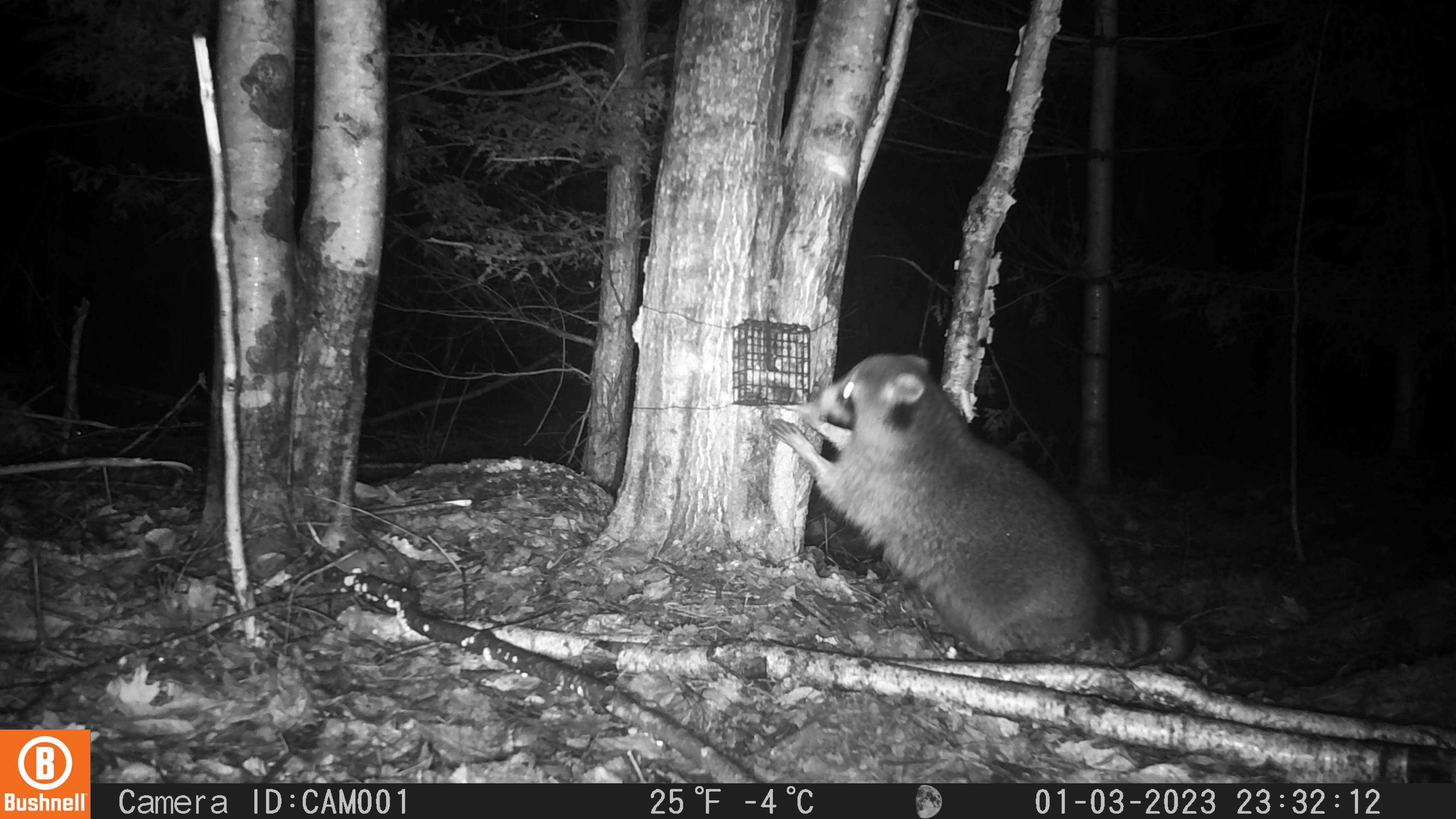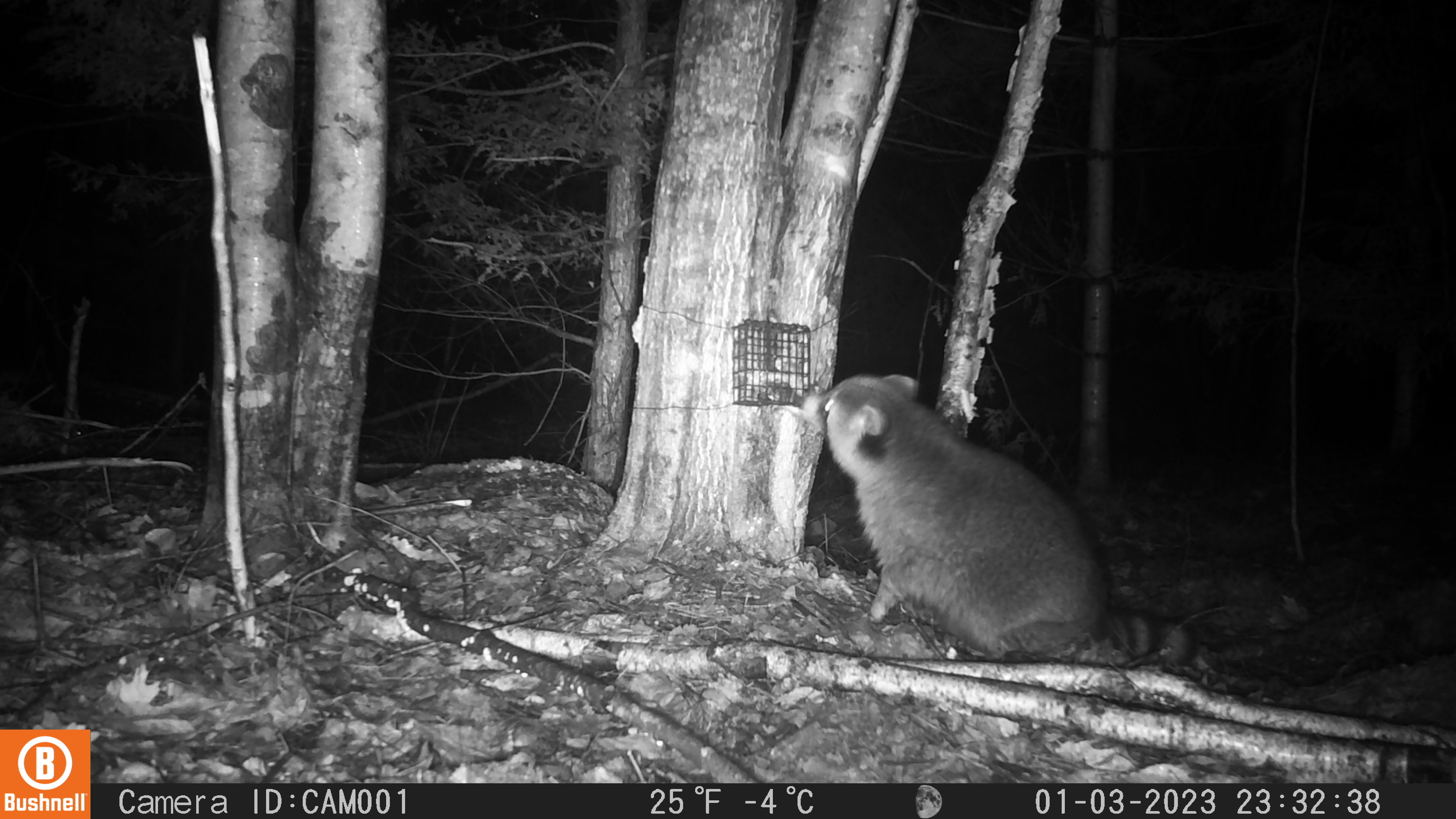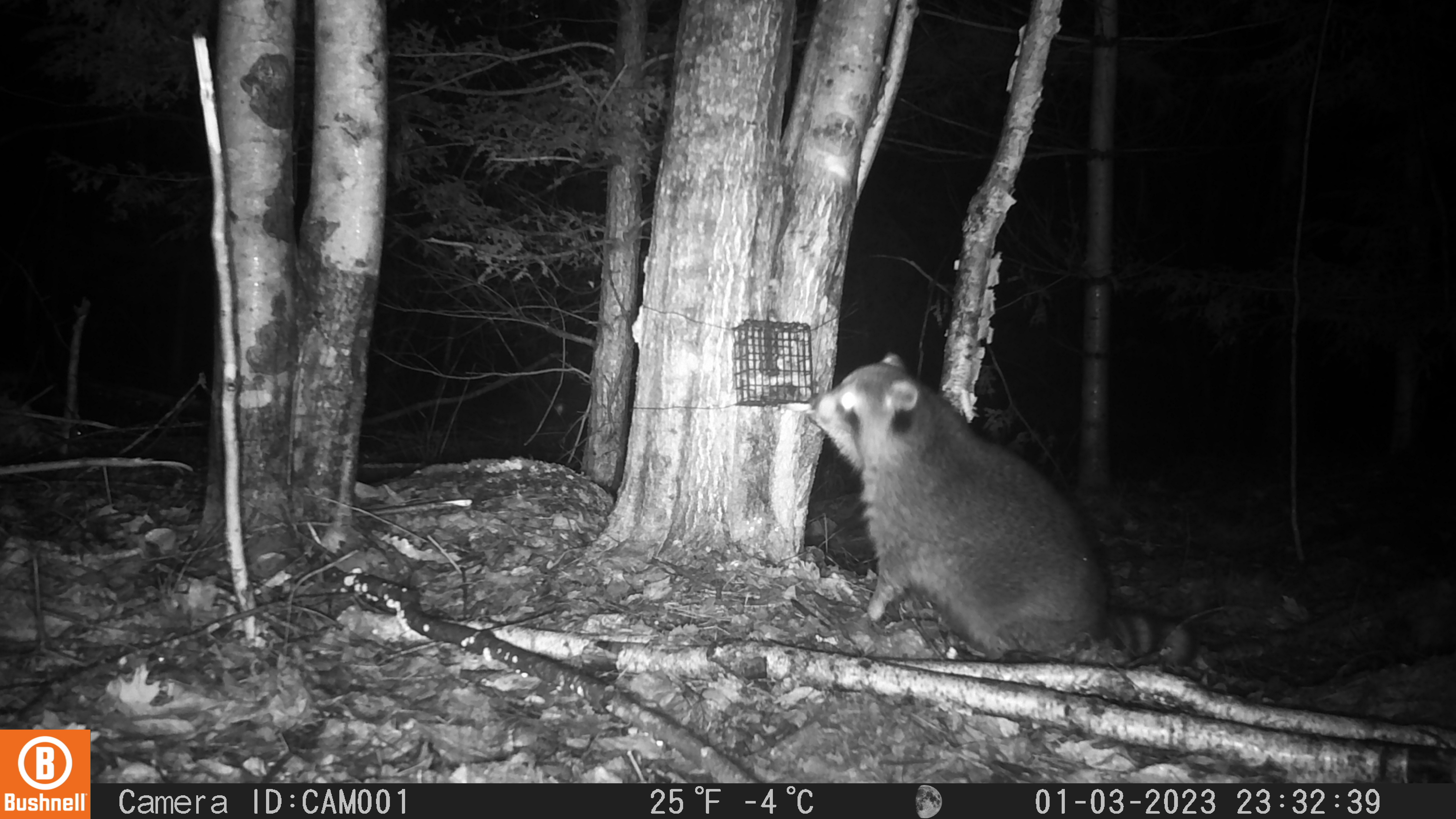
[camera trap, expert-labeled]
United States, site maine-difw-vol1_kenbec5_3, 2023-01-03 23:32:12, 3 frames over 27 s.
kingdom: Animalia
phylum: Chordata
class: Mammalia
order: Carnivora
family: Procyonidae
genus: Procyon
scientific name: Procyon lotor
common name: raccoon